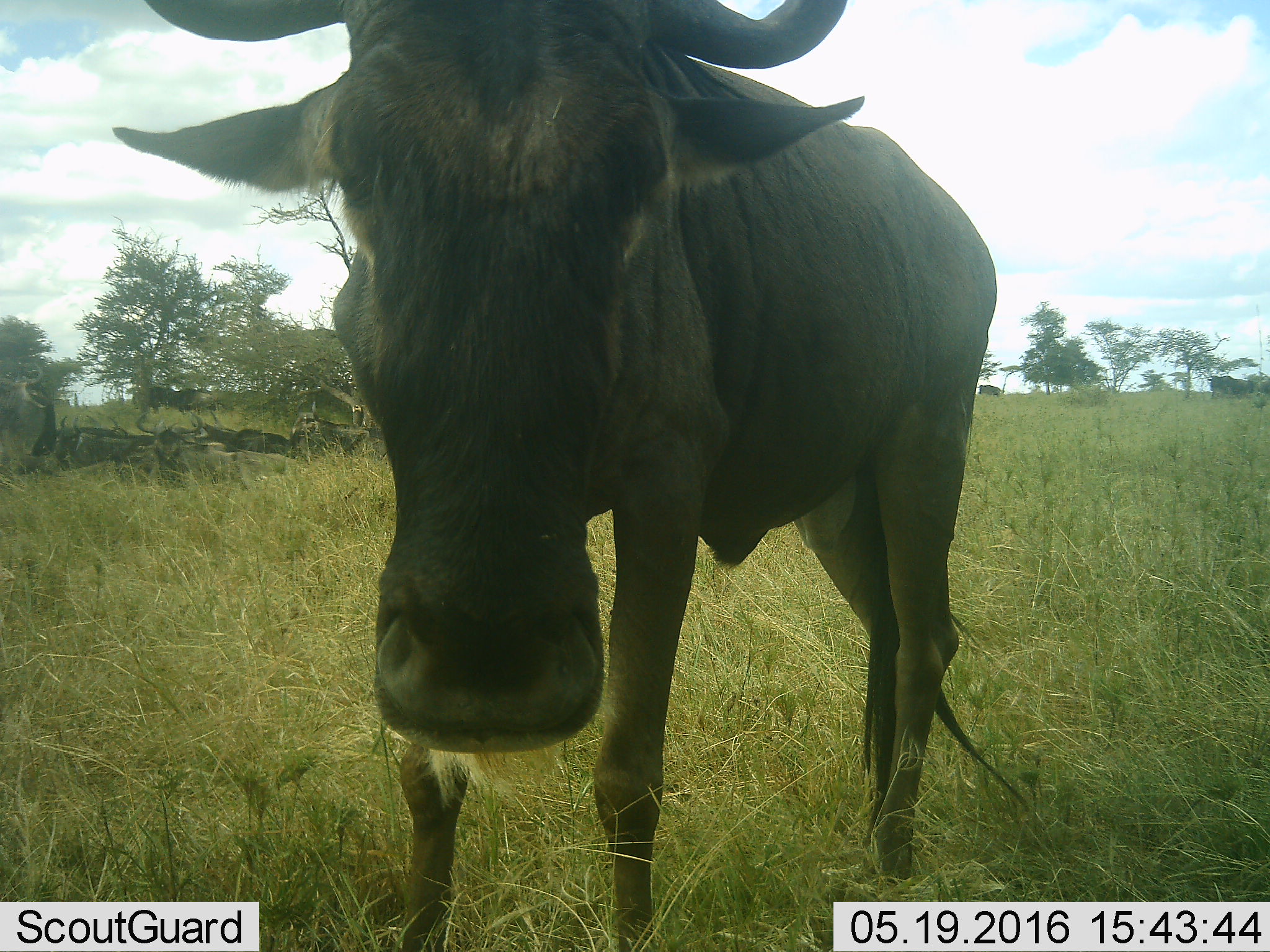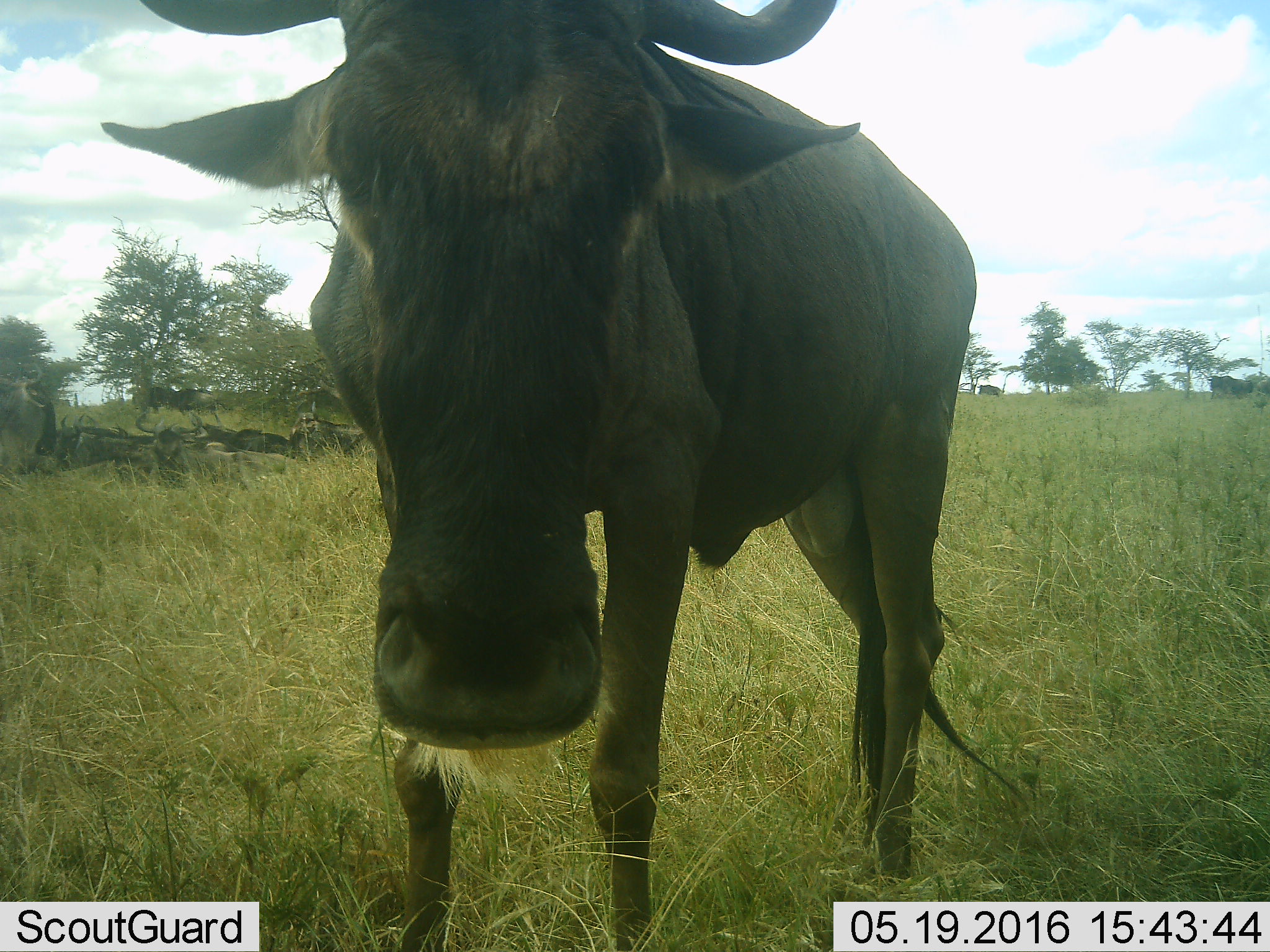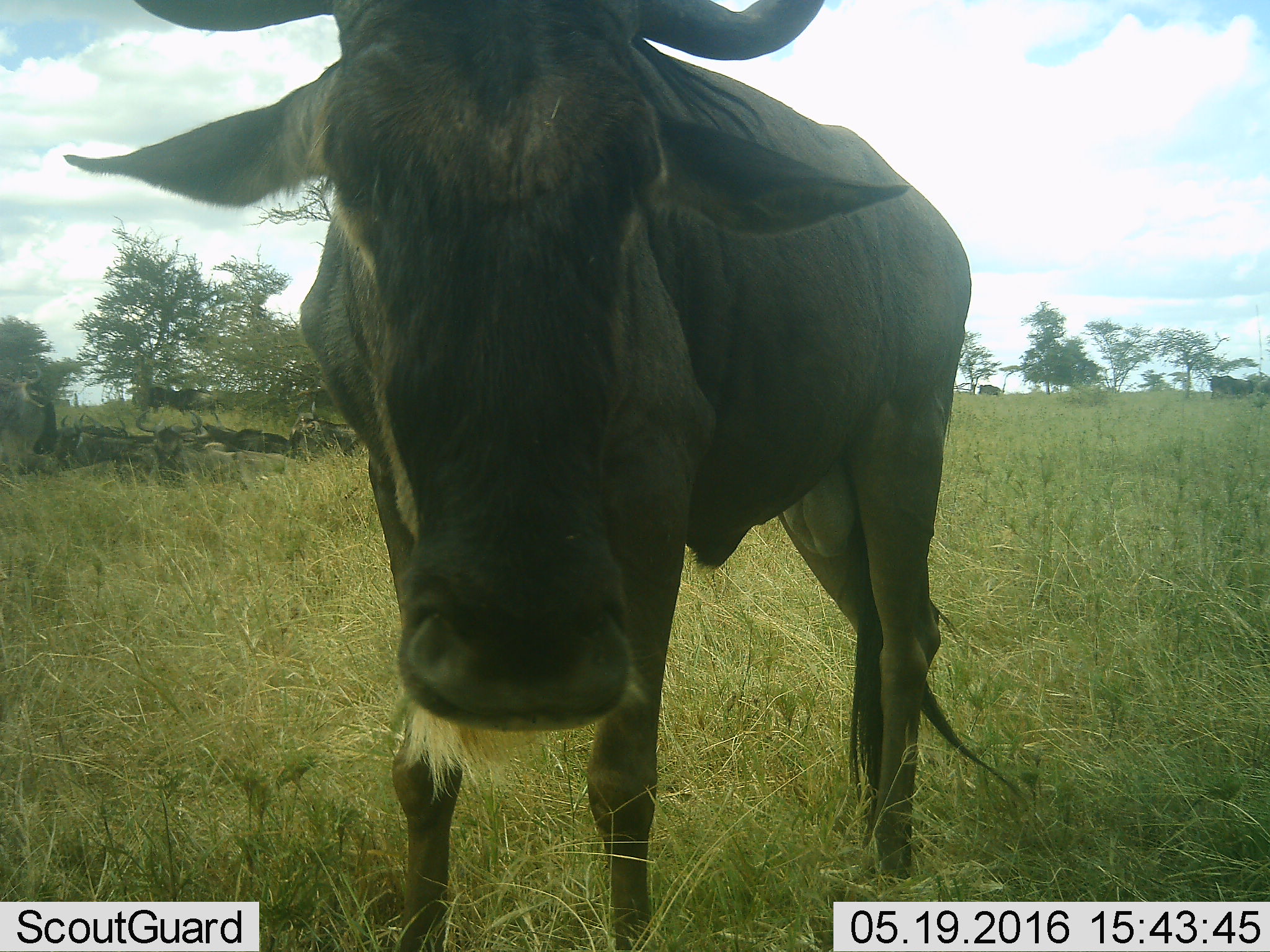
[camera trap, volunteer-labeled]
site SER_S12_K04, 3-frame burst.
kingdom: Animalia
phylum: Chordata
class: Mammalia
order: Artiodactyla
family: Bovidae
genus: Connochaetes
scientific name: Connochaetes taurinus taurinus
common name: blue wildebeest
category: wildebeestblue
Wildebeestblue (blue wildebeest) (Connochaetes taurinus taurinus), count 11-50. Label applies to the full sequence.